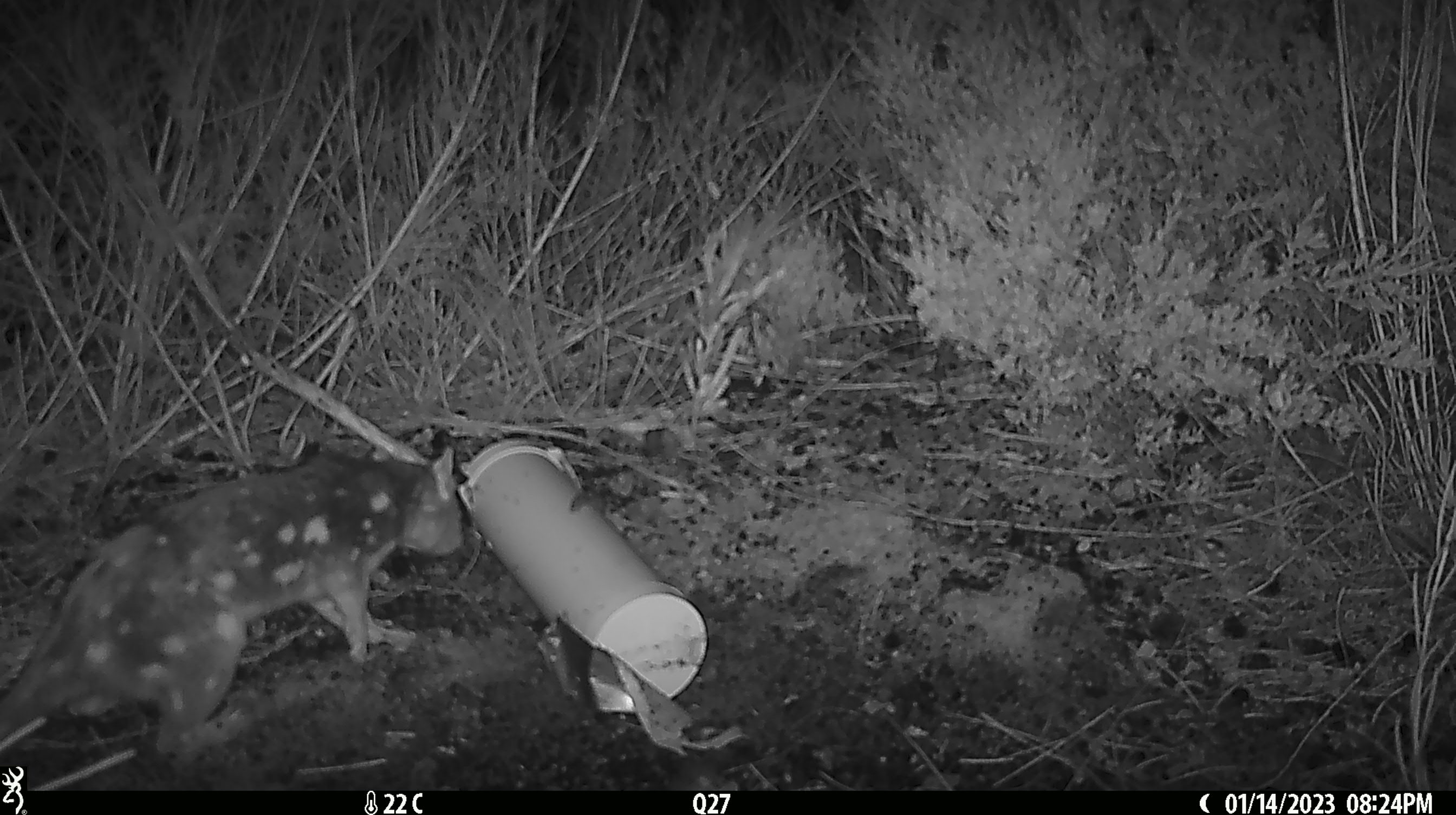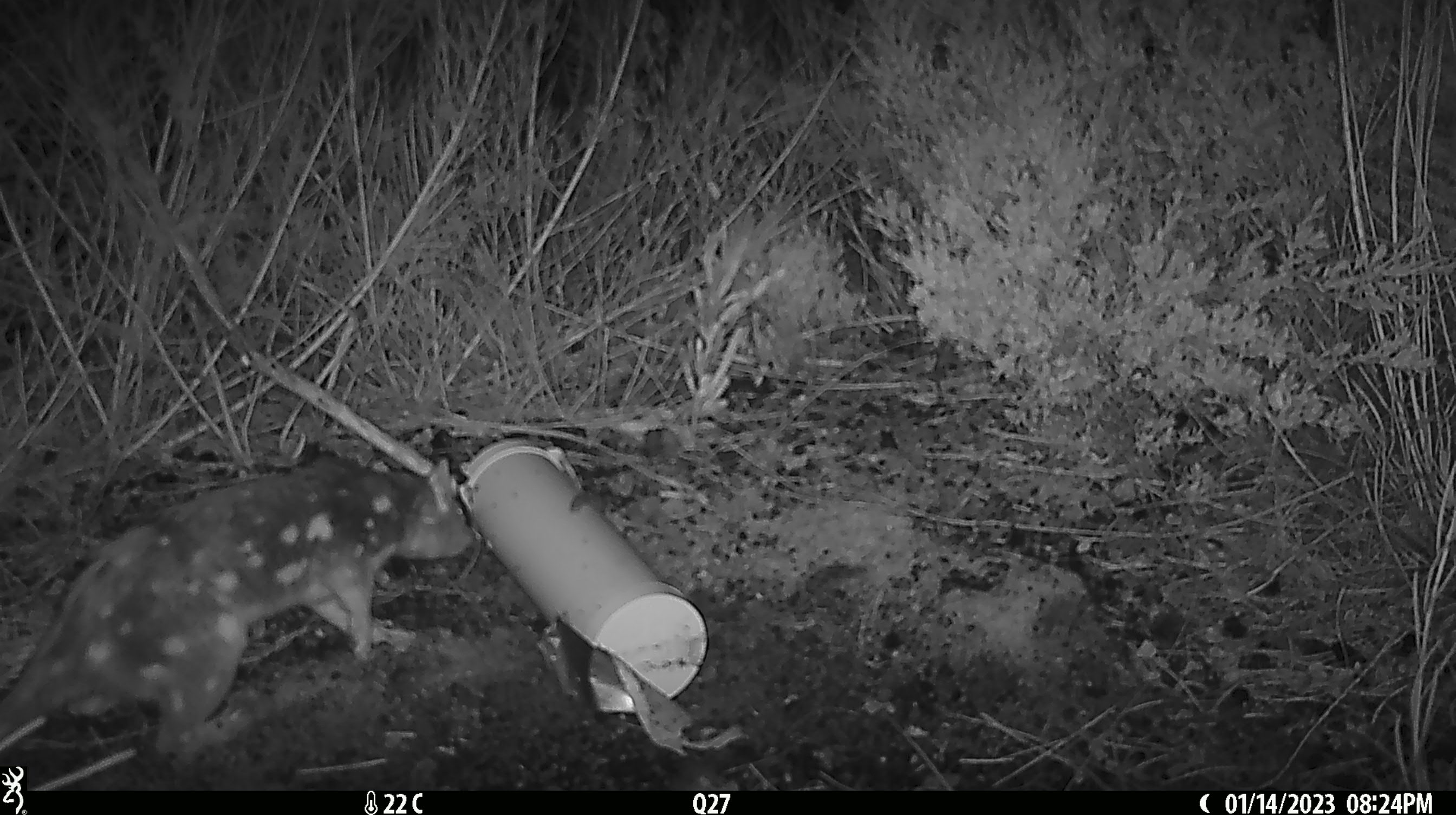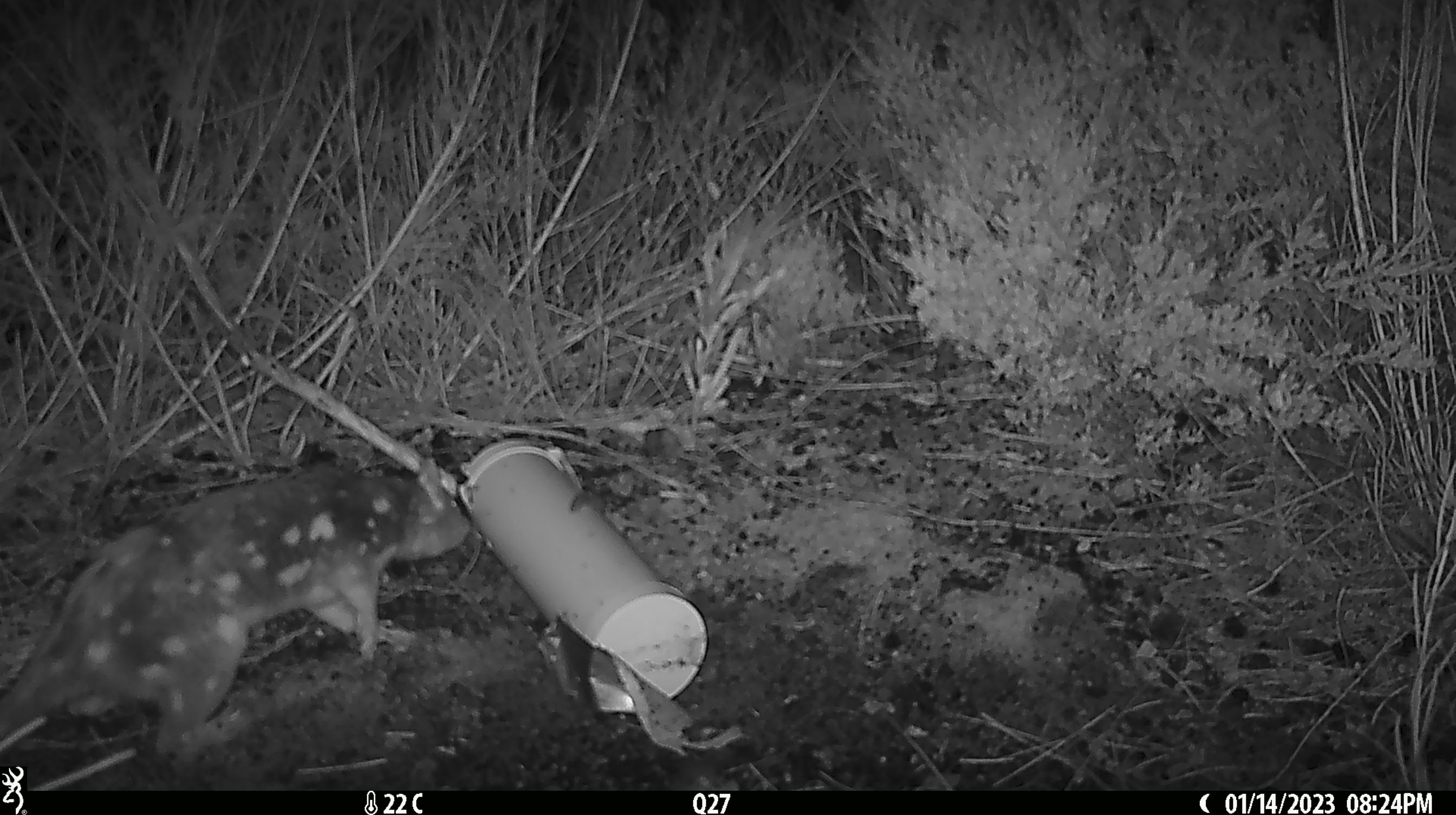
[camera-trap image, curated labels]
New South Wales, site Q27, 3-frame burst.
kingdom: Animalia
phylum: Chordata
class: Mammalia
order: Dasyuromorphia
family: Dasyuridae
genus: Dasyurus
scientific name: Dasyurus maculatus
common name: spotted-tailed quoll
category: quoll